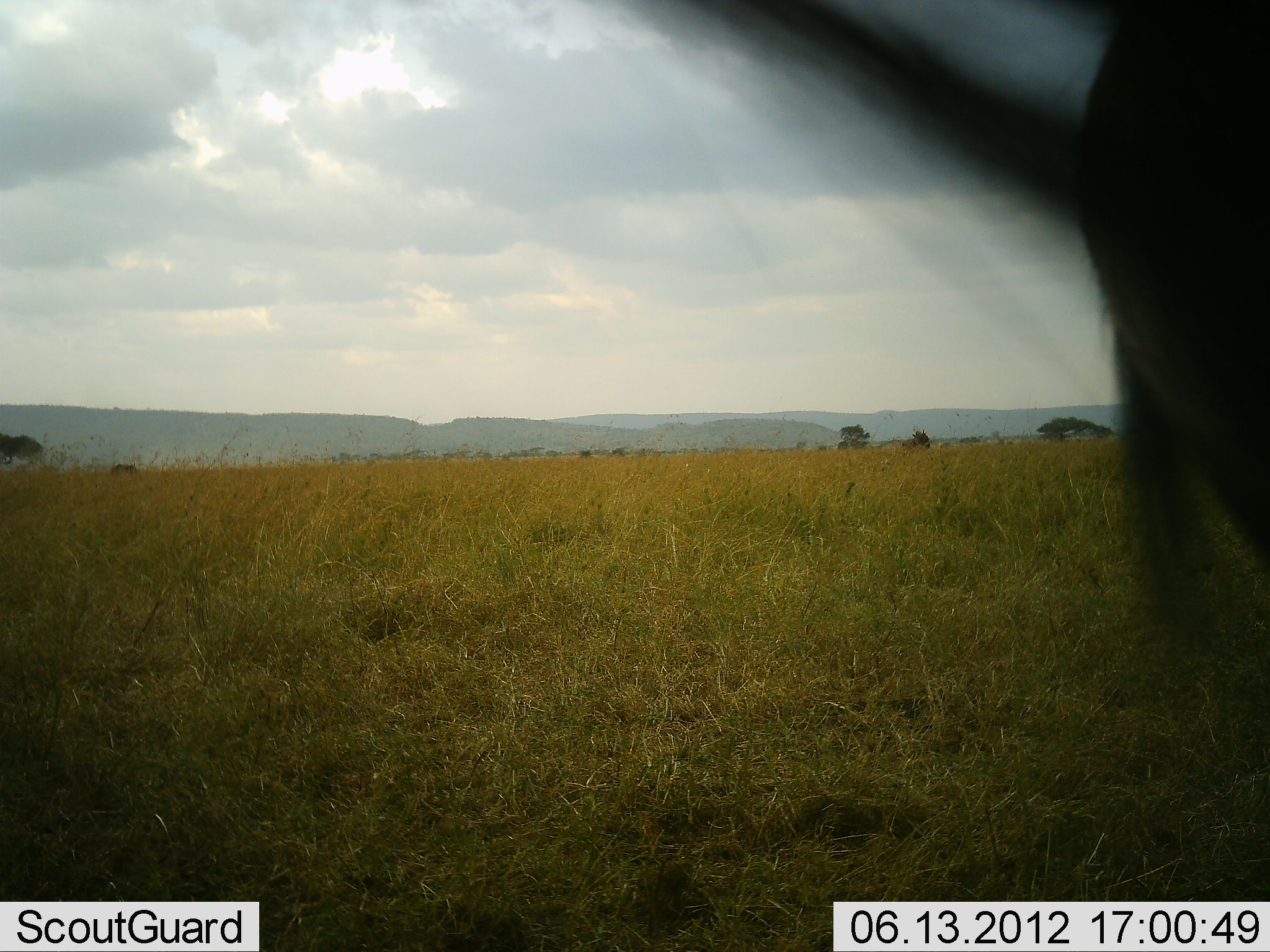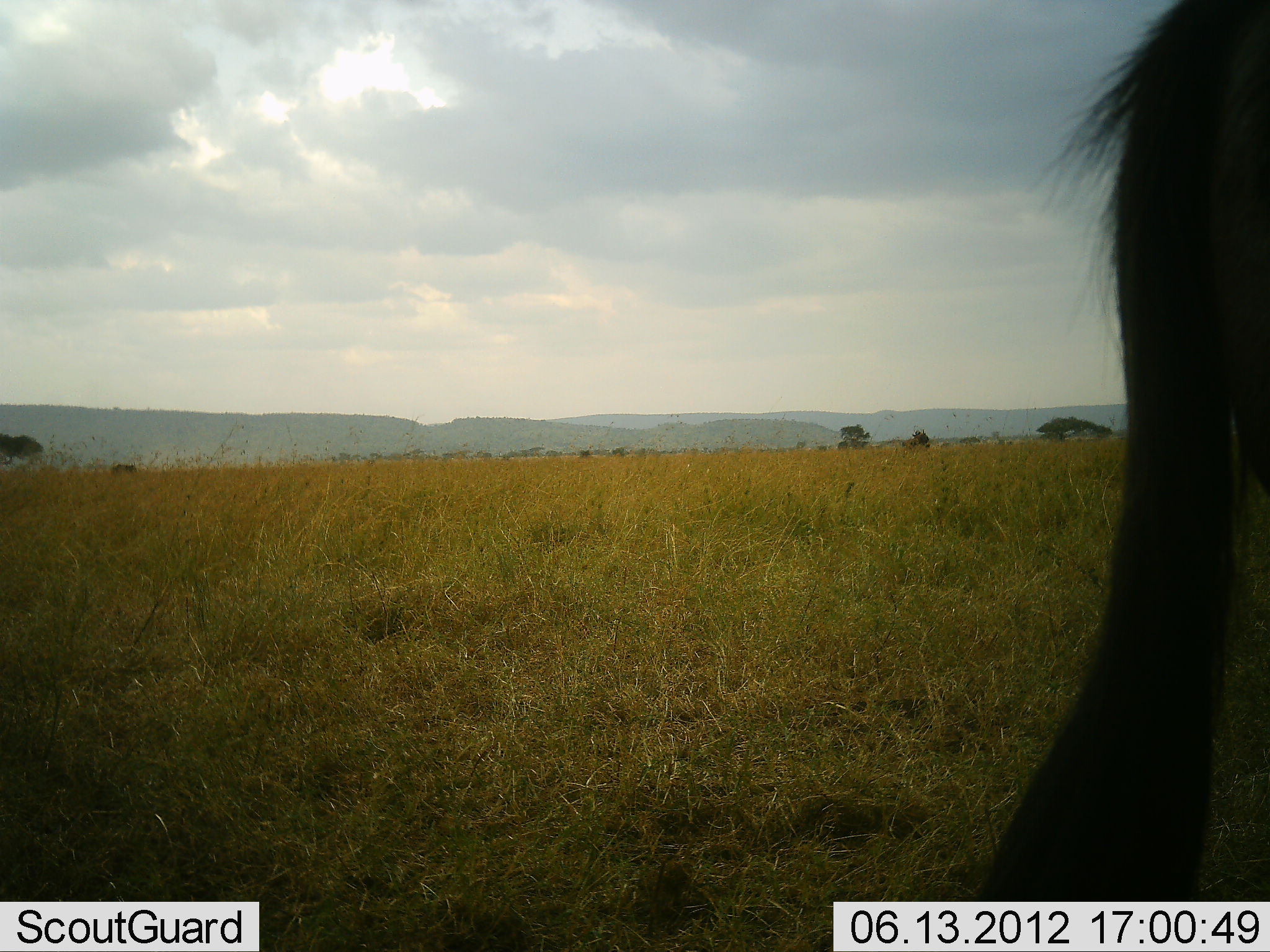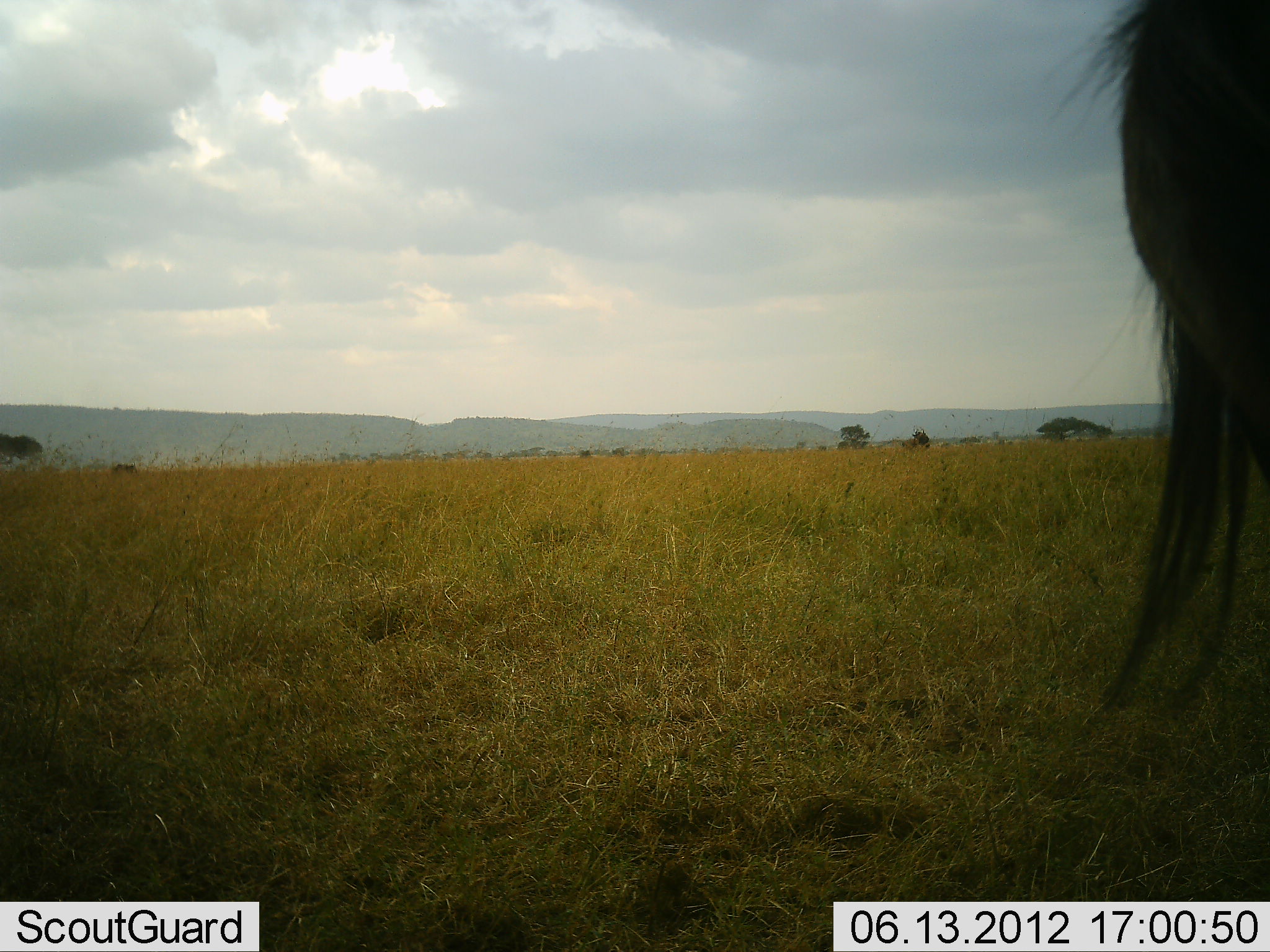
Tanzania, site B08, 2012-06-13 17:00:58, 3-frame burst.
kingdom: Animalia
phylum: Chordata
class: Mammalia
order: Artiodactyla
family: Bovidae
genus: Connochaetes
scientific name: Connochaetes taurinus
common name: blue wildebeest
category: wildebeest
Wildebeest (blue wildebeest) (Connochaetes taurinus), count 1. Behavior (volunteer vote fractions): standing 100%, resting 0%, moving 0%, interacting 0%. Young present (vote fraction): 0%. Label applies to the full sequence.